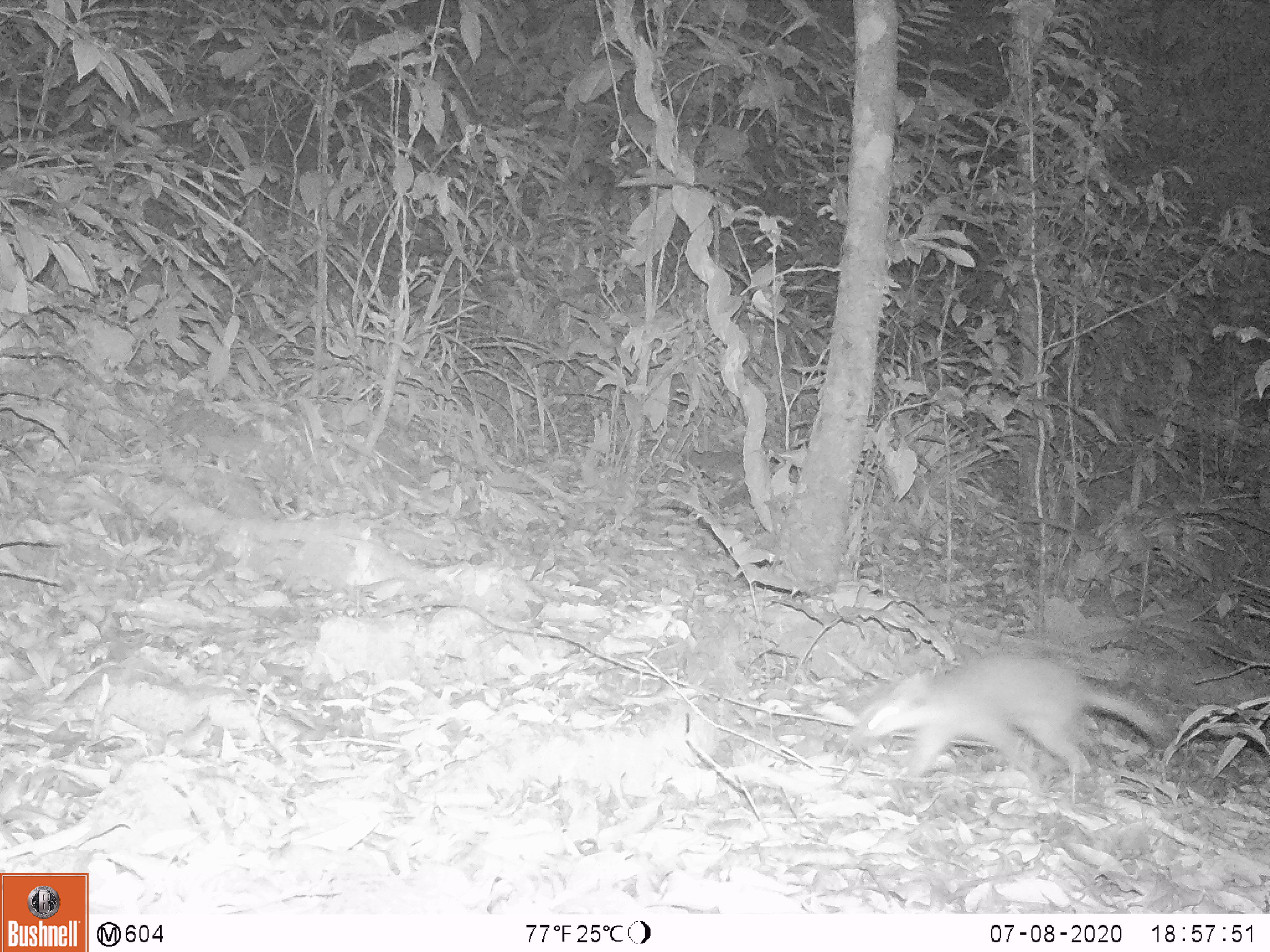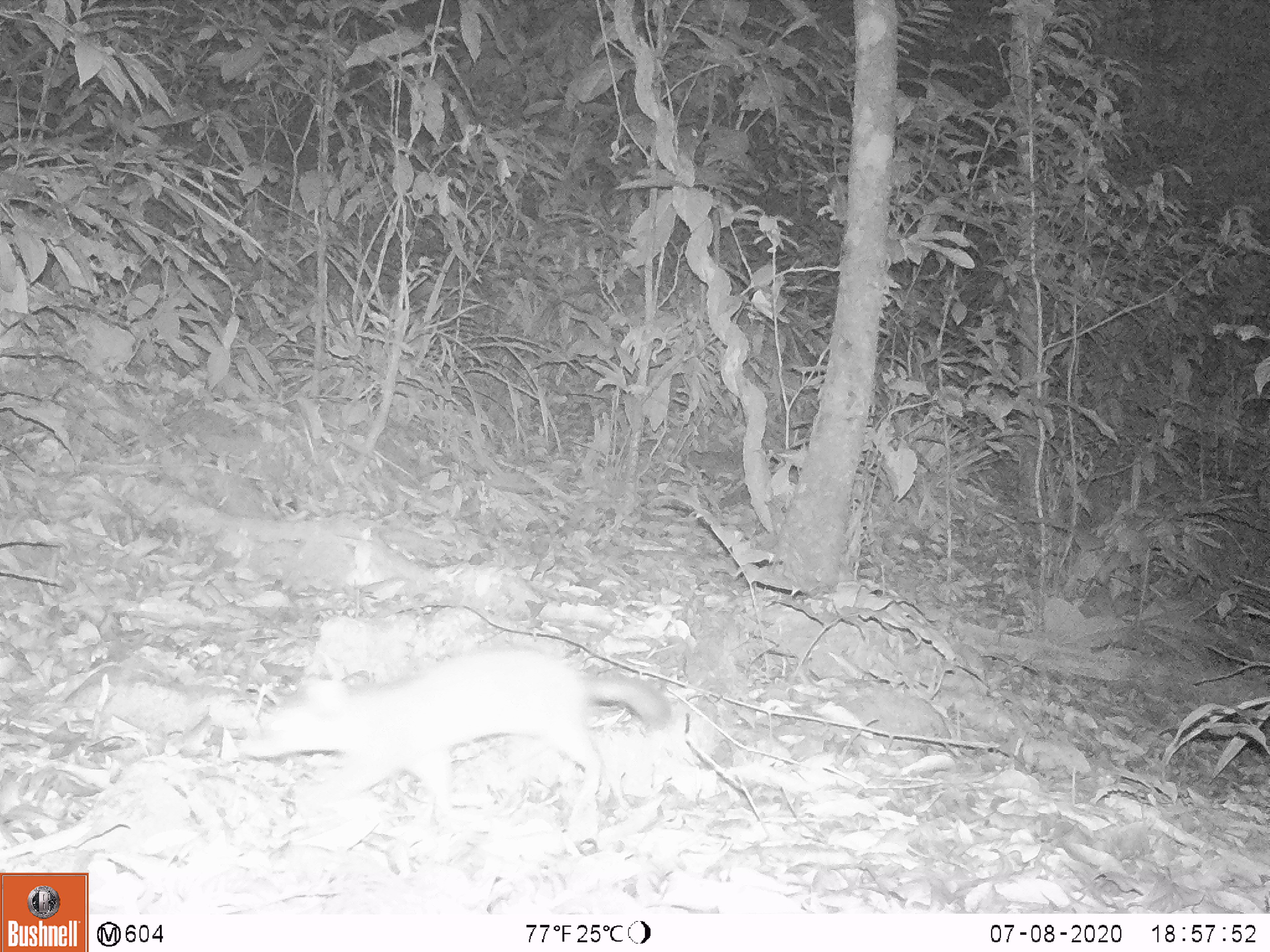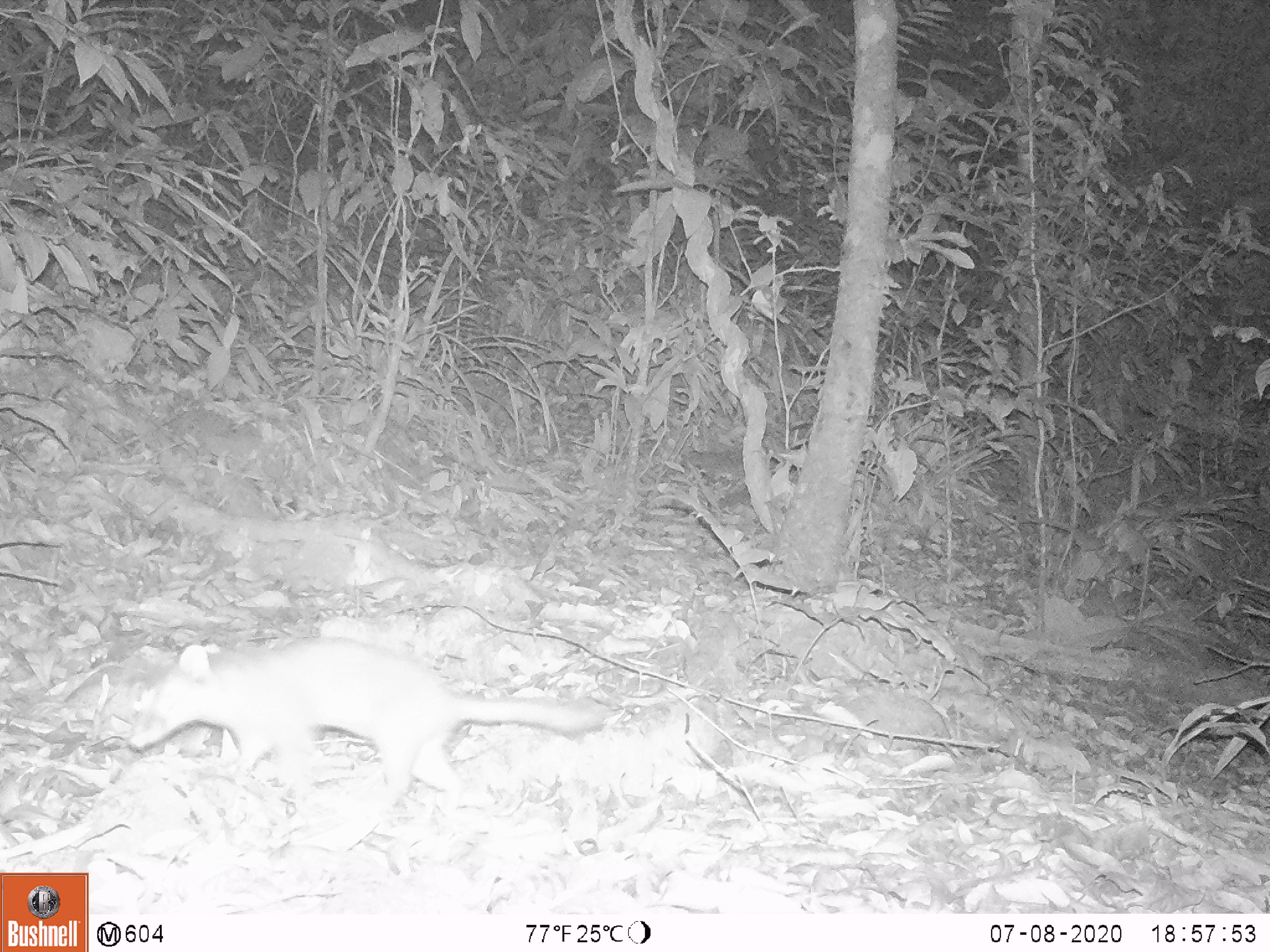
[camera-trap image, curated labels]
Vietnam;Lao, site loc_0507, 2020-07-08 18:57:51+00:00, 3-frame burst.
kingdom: Animalia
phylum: Chordata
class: Mammalia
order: Carnivora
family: Mustelidae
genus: Melogale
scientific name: Melogale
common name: ferret badger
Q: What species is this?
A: Ferret badger (Melogale).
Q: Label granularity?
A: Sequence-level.